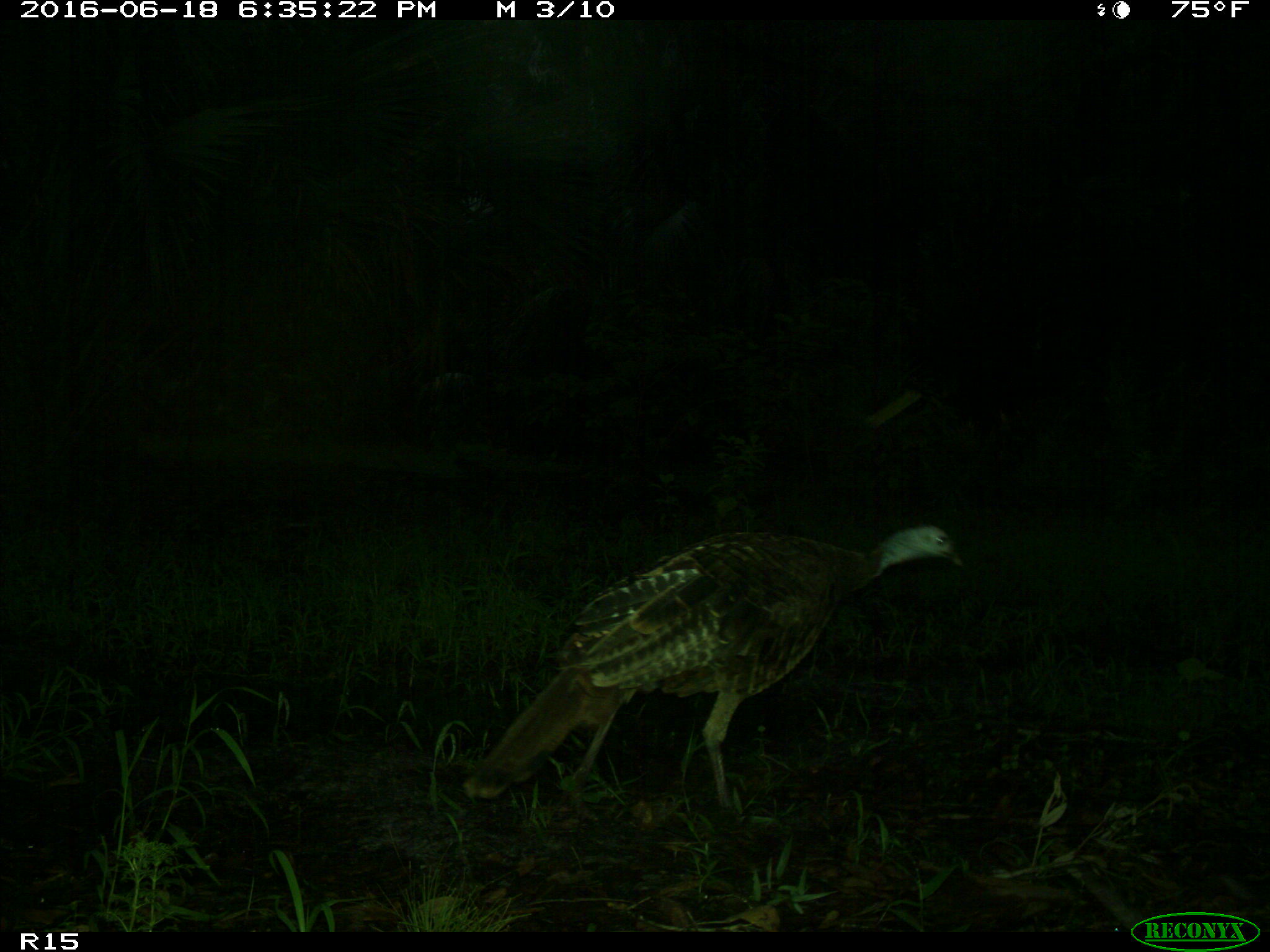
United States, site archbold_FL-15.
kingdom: Animalia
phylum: Chordata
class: Aves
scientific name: Aves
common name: birds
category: unidentified bird